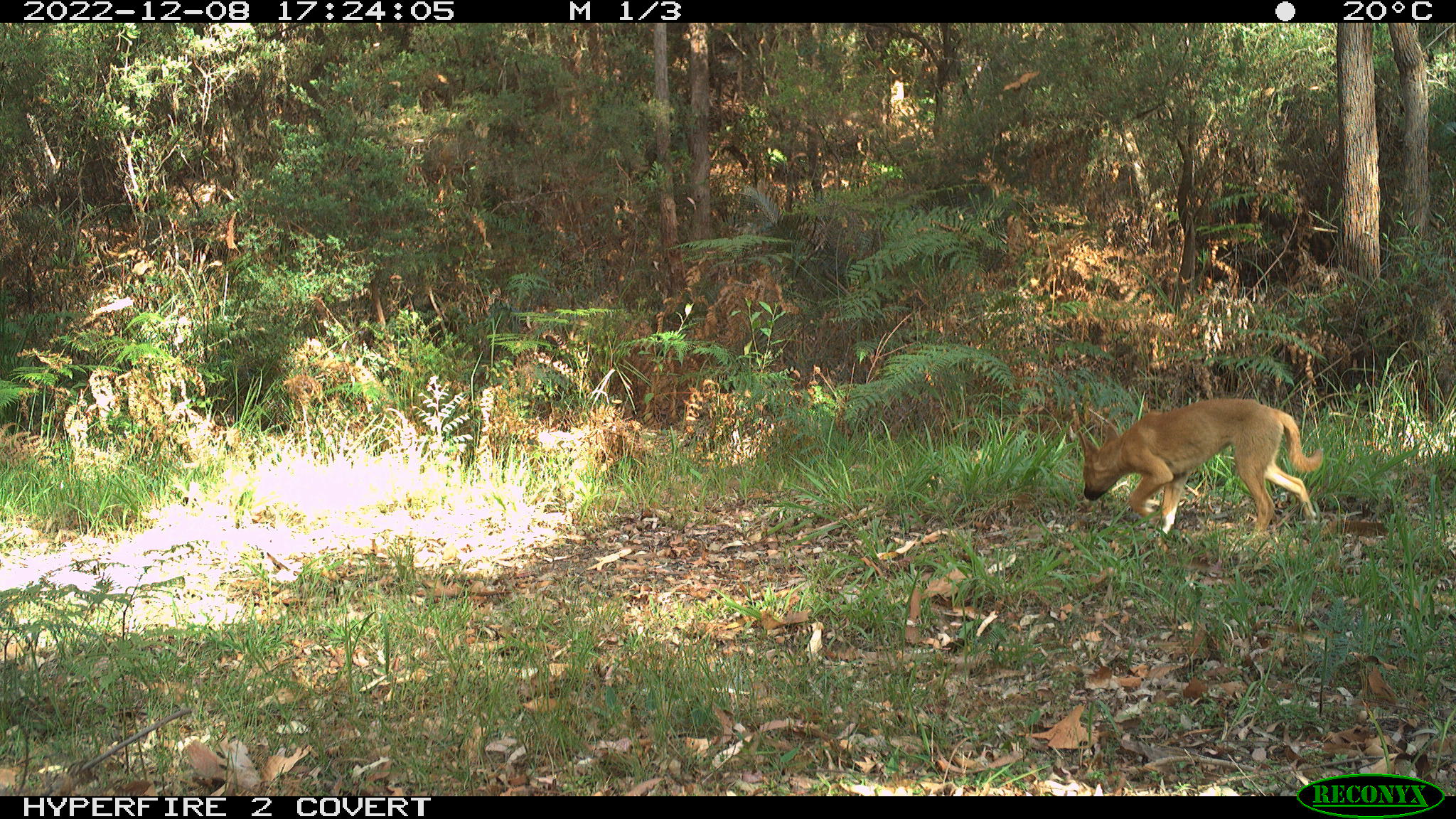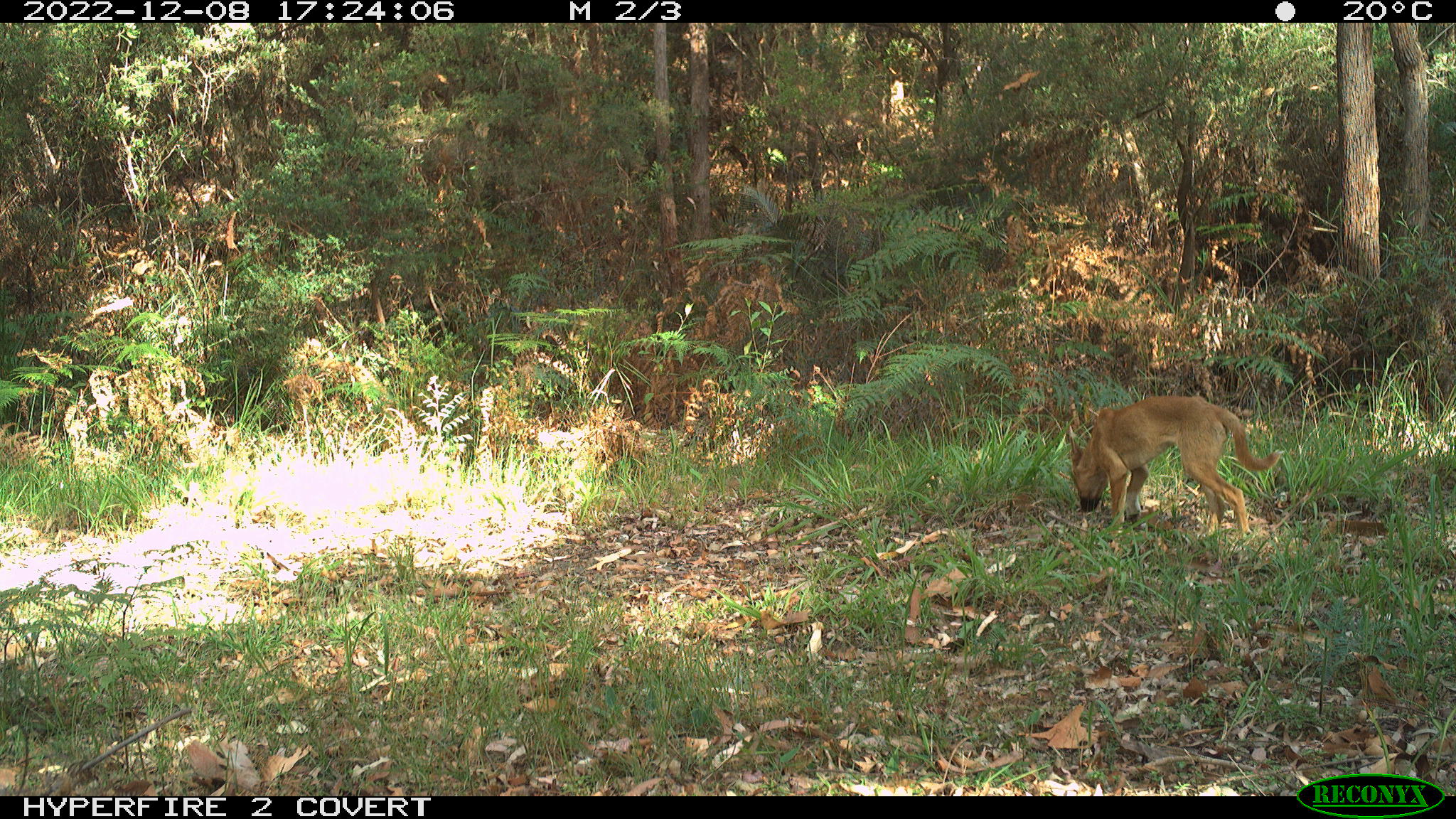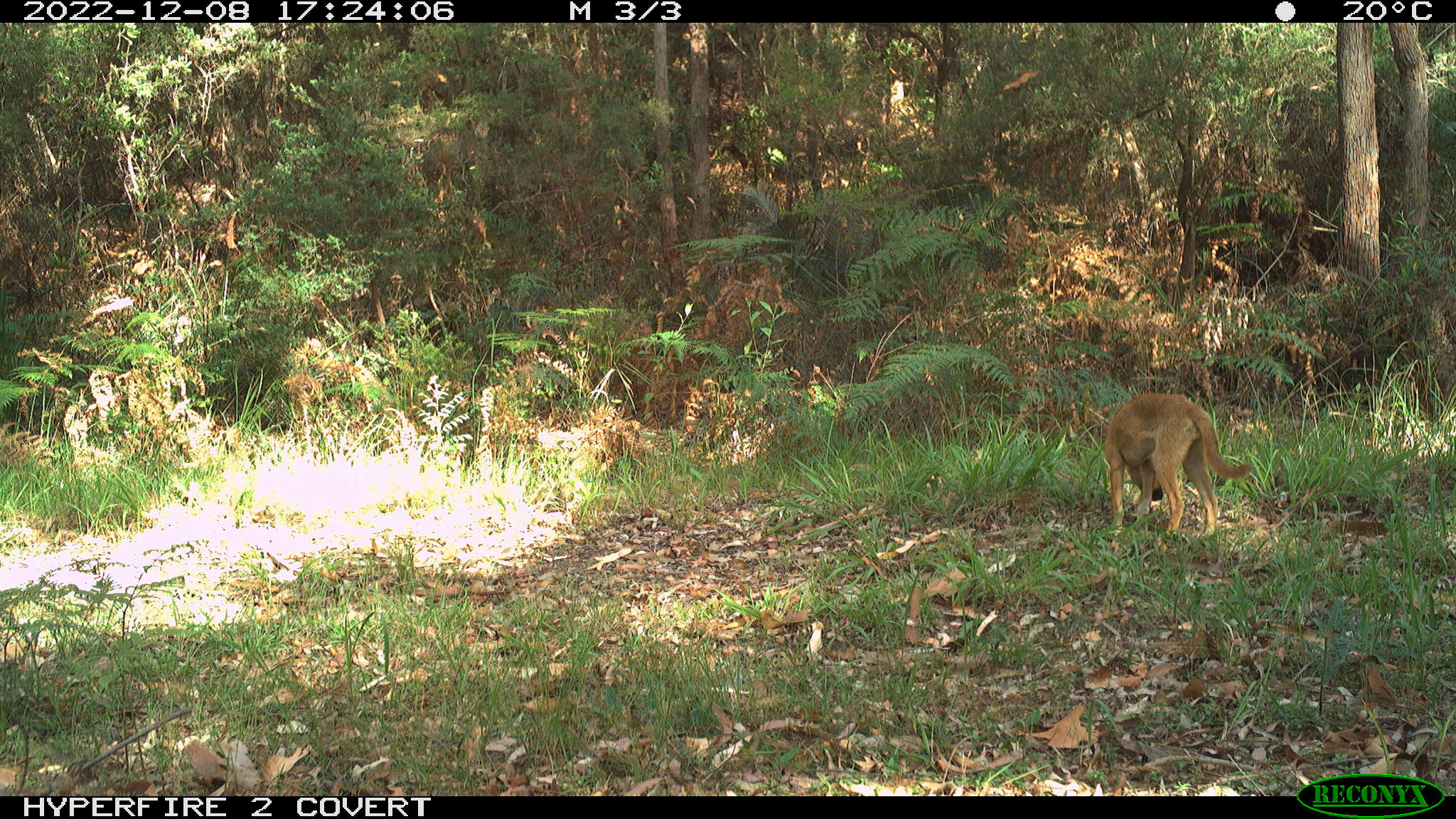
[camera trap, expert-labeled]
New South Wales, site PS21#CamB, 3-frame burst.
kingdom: Animalia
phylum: Chordata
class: Mammalia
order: Carnivora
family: Canidae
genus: Canis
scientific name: Canis familiaris dingo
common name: dingo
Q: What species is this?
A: Dingo (Canis familiaris dingo).